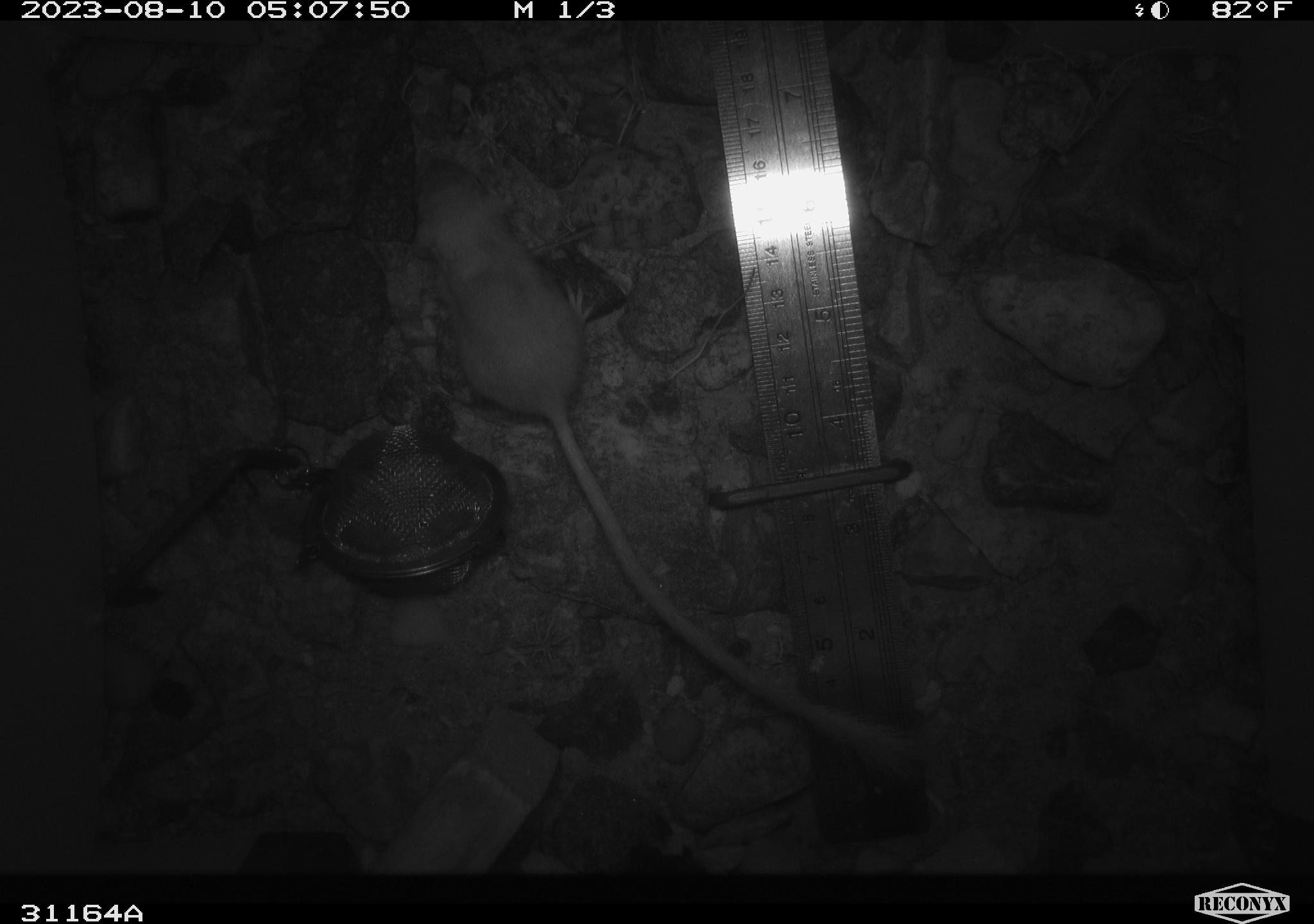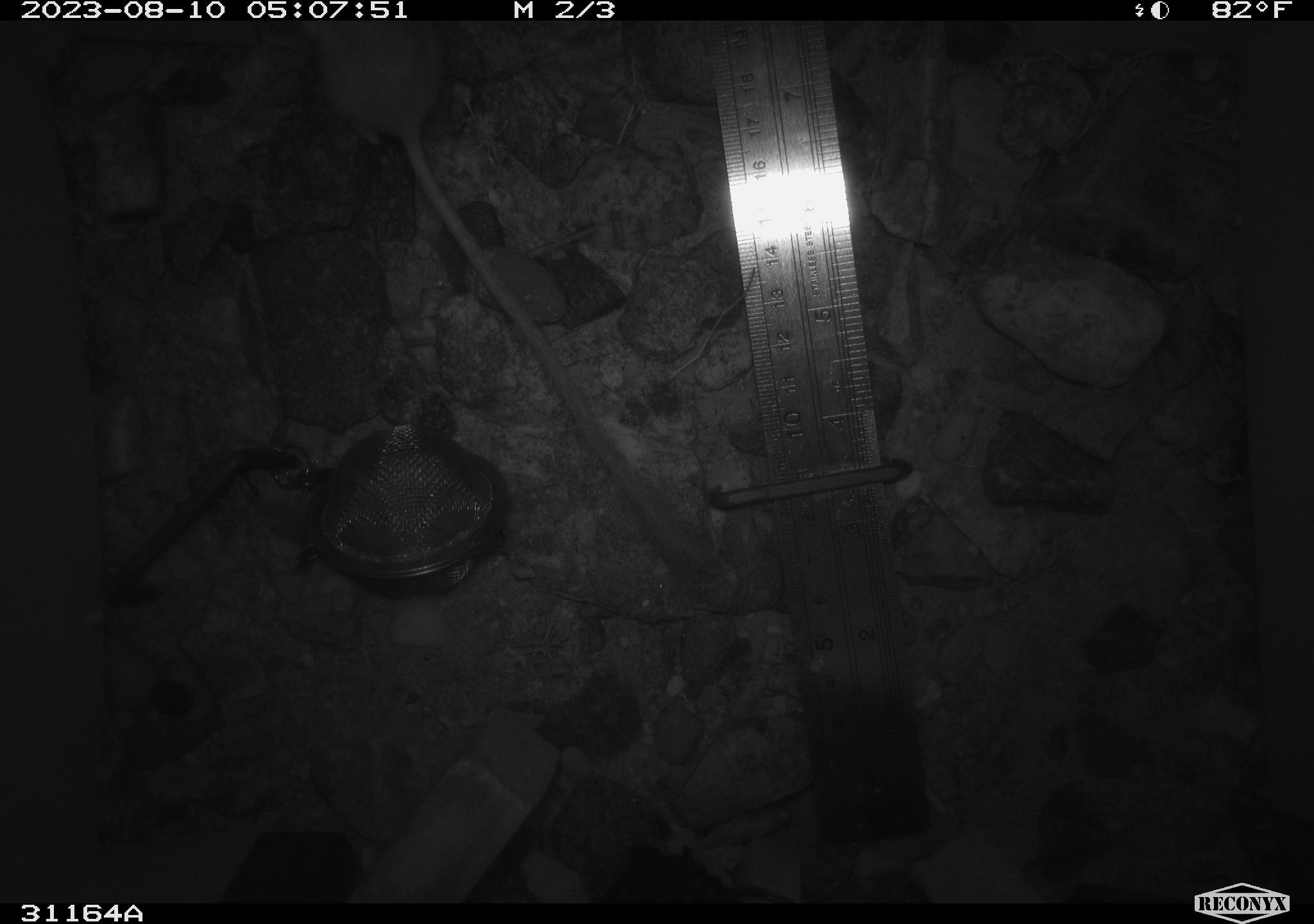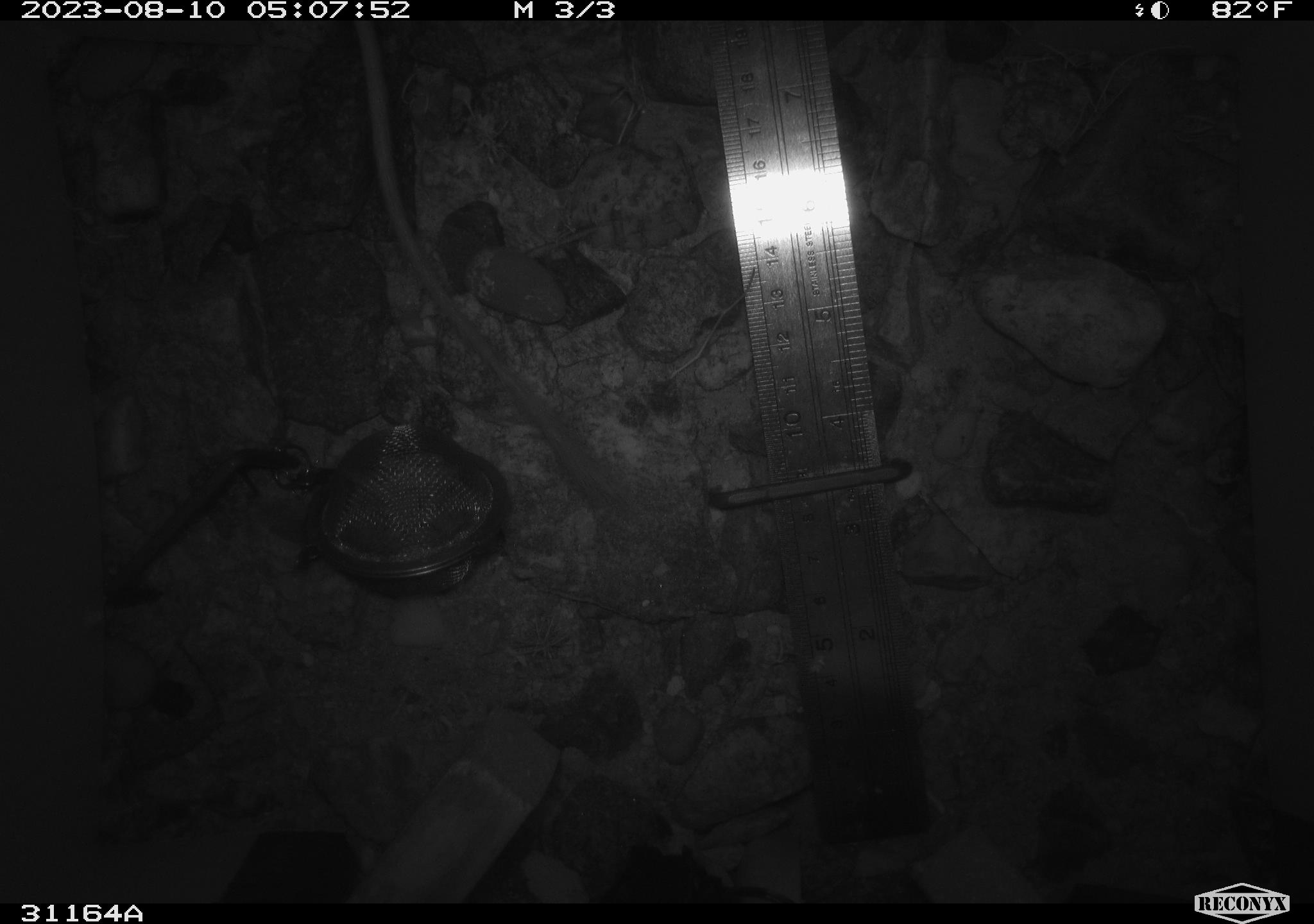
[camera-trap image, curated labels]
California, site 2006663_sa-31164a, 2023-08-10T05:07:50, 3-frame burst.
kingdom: Animalia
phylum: Chordata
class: Mammalia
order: Rodentia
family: Heteromyidae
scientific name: Heteromyidae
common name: kangaroo rats and pocket mice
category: heteromyidae family